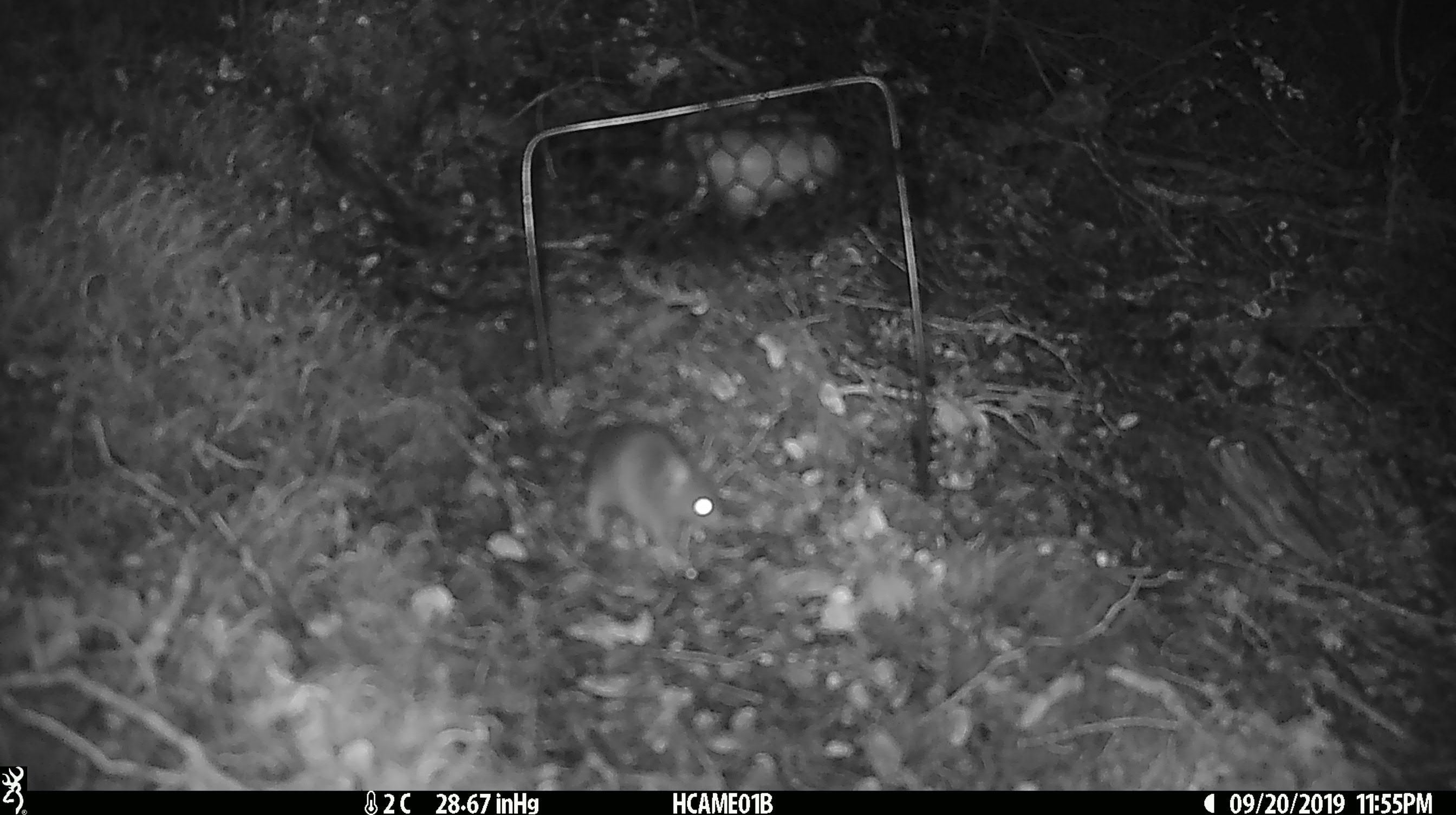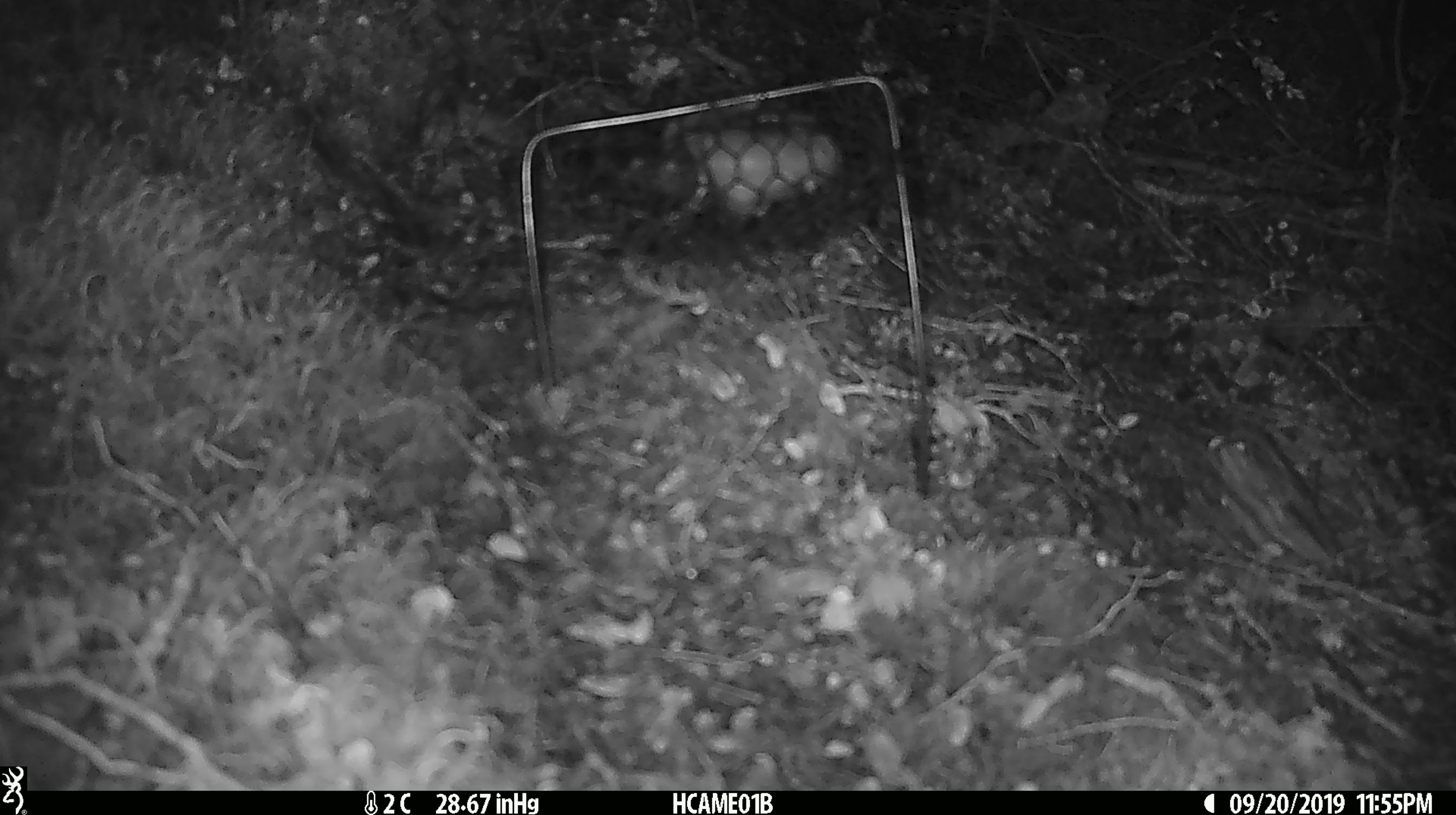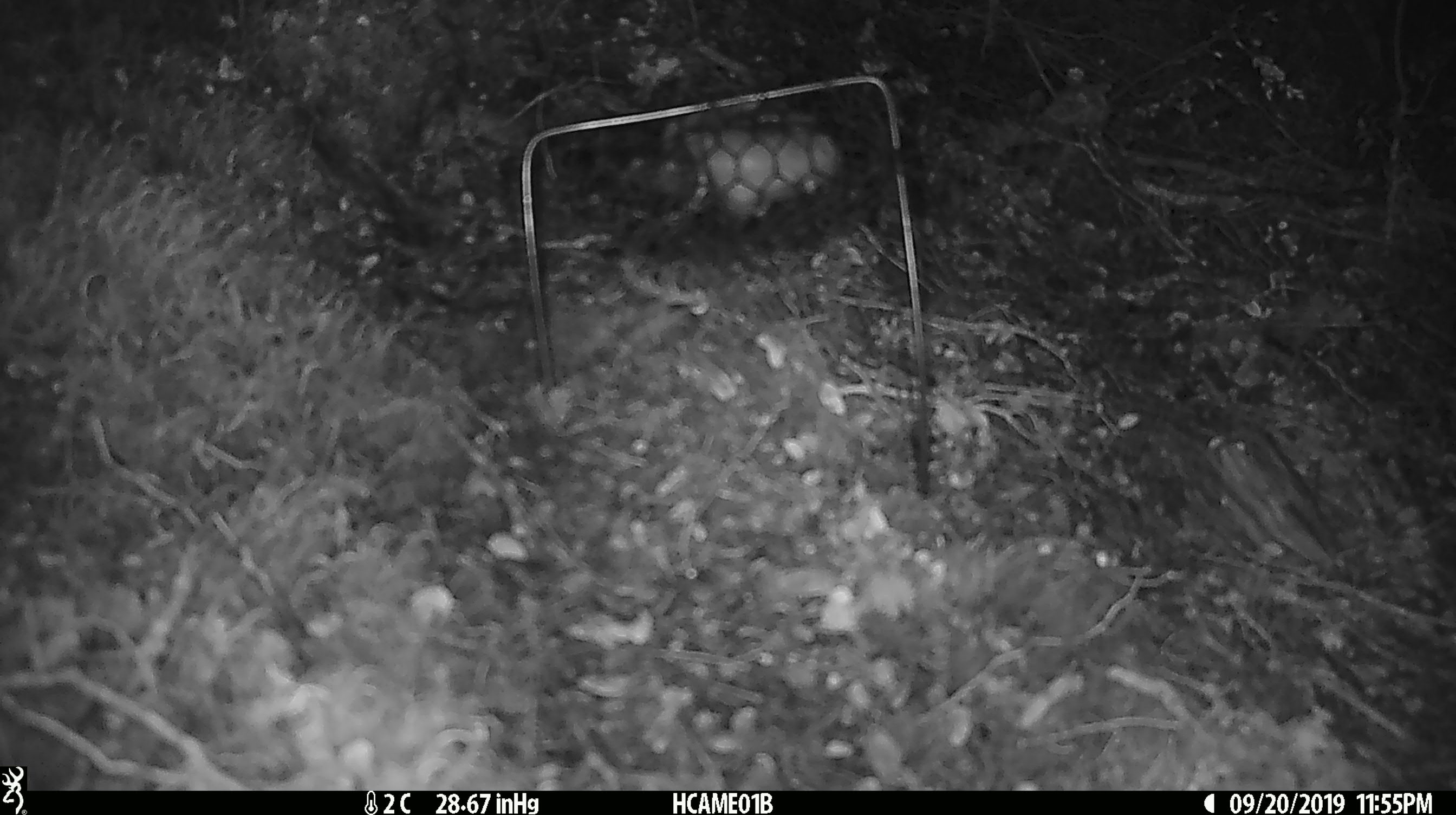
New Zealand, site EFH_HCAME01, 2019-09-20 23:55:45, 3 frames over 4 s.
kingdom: Animalia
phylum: Chordata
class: Mammalia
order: Rodentia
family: Muridae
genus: Mus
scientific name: Mus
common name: mouse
Mouse (Mus).